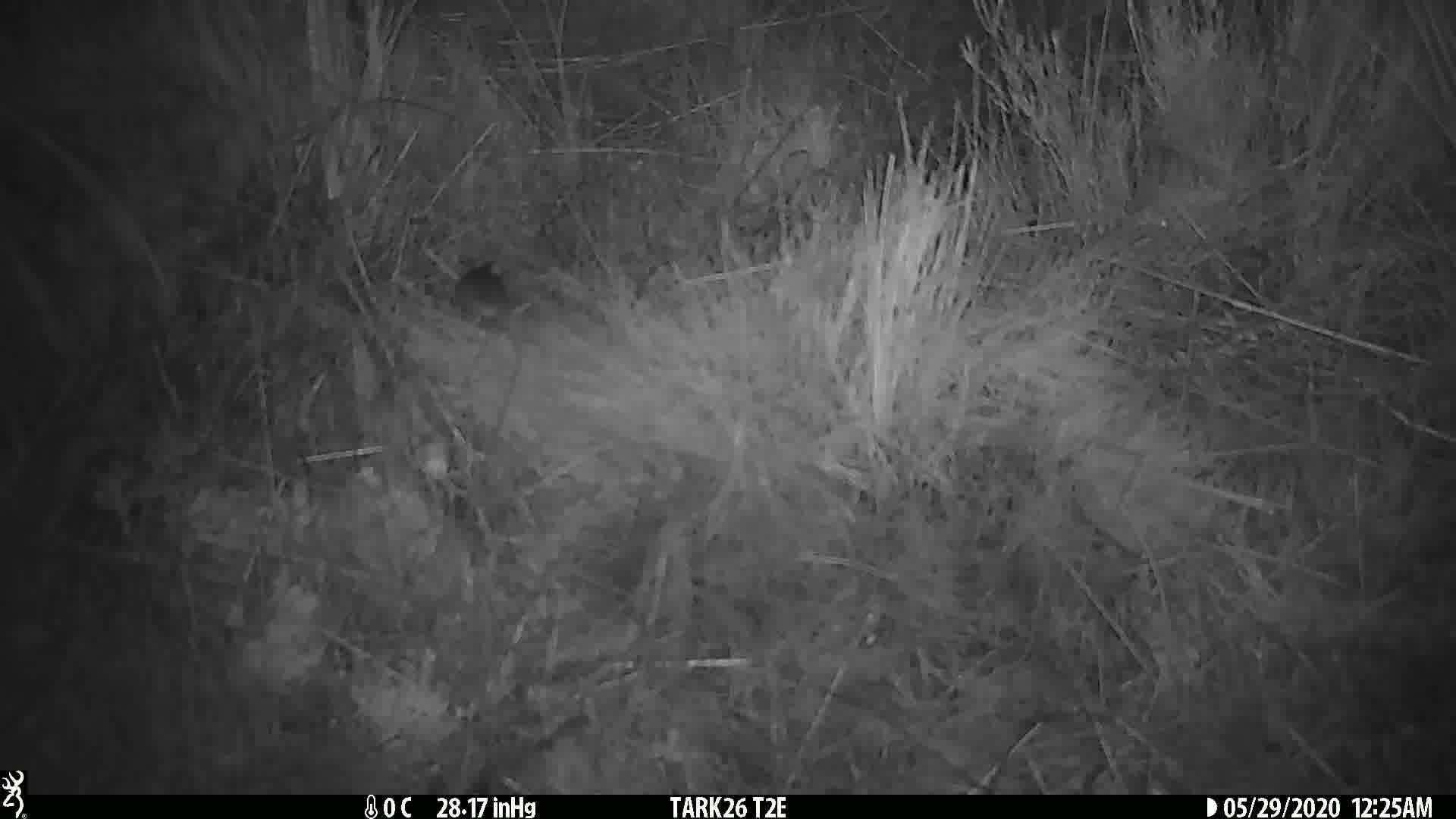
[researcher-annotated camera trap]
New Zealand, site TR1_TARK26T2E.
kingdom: Animalia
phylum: Chordata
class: Mammalia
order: Rodentia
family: Muridae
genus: Mus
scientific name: Mus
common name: mouse